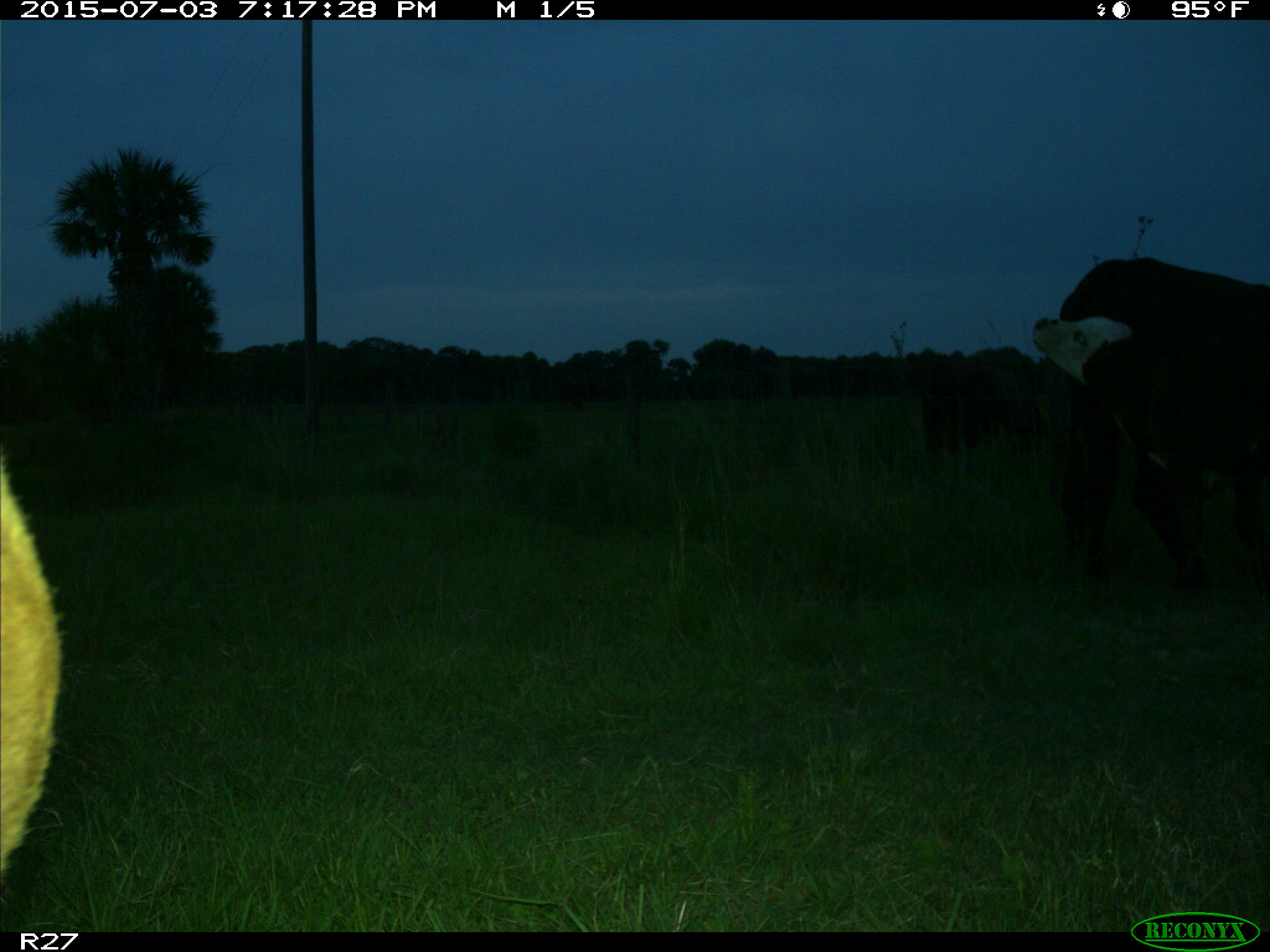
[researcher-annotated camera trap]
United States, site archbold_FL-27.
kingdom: Animalia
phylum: Chordata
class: Mammalia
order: Artiodactyla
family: Bovidae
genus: Bos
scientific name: Bos taurus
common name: domestic cow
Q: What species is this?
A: Bos taurus (domestic cow).